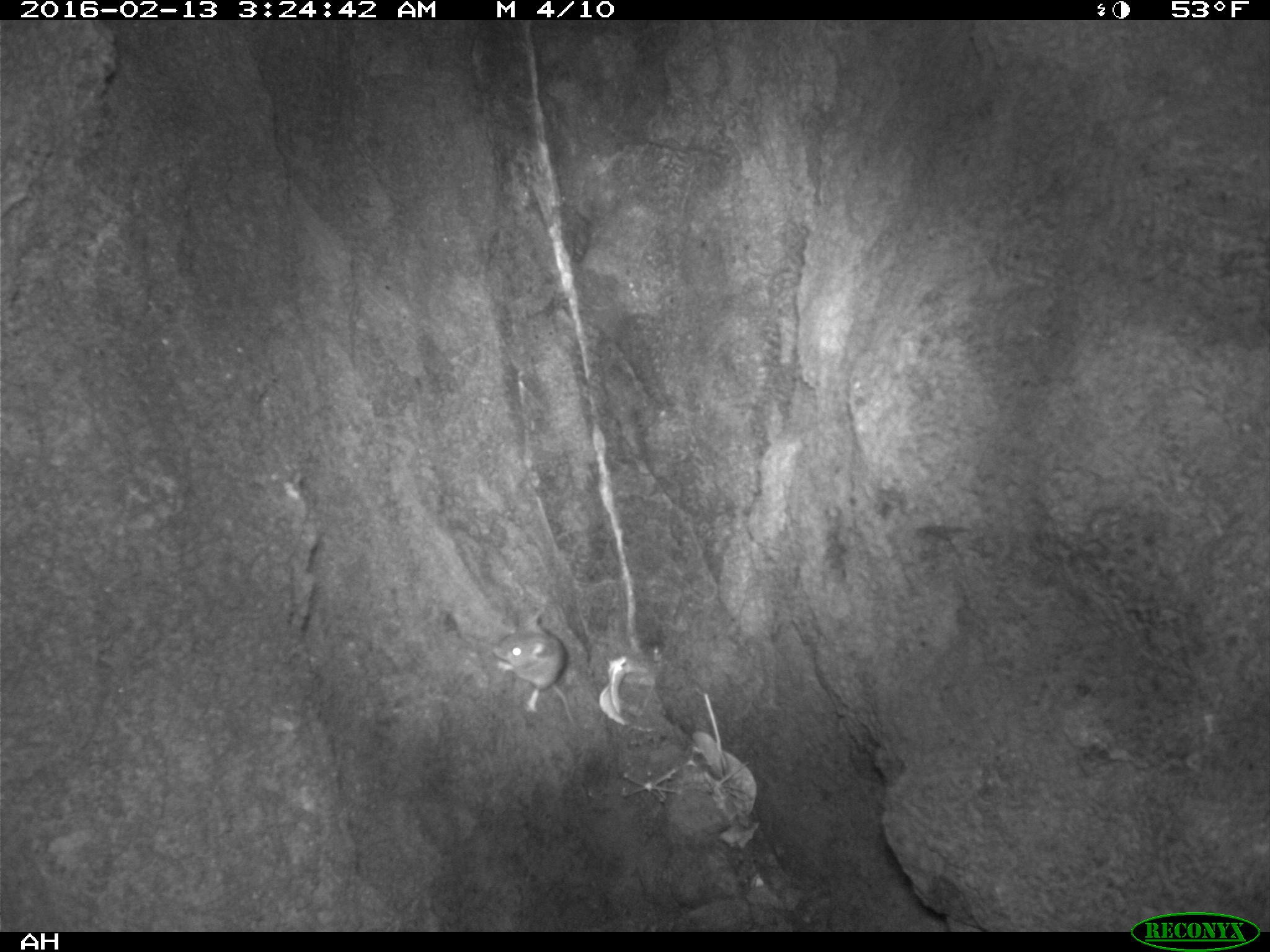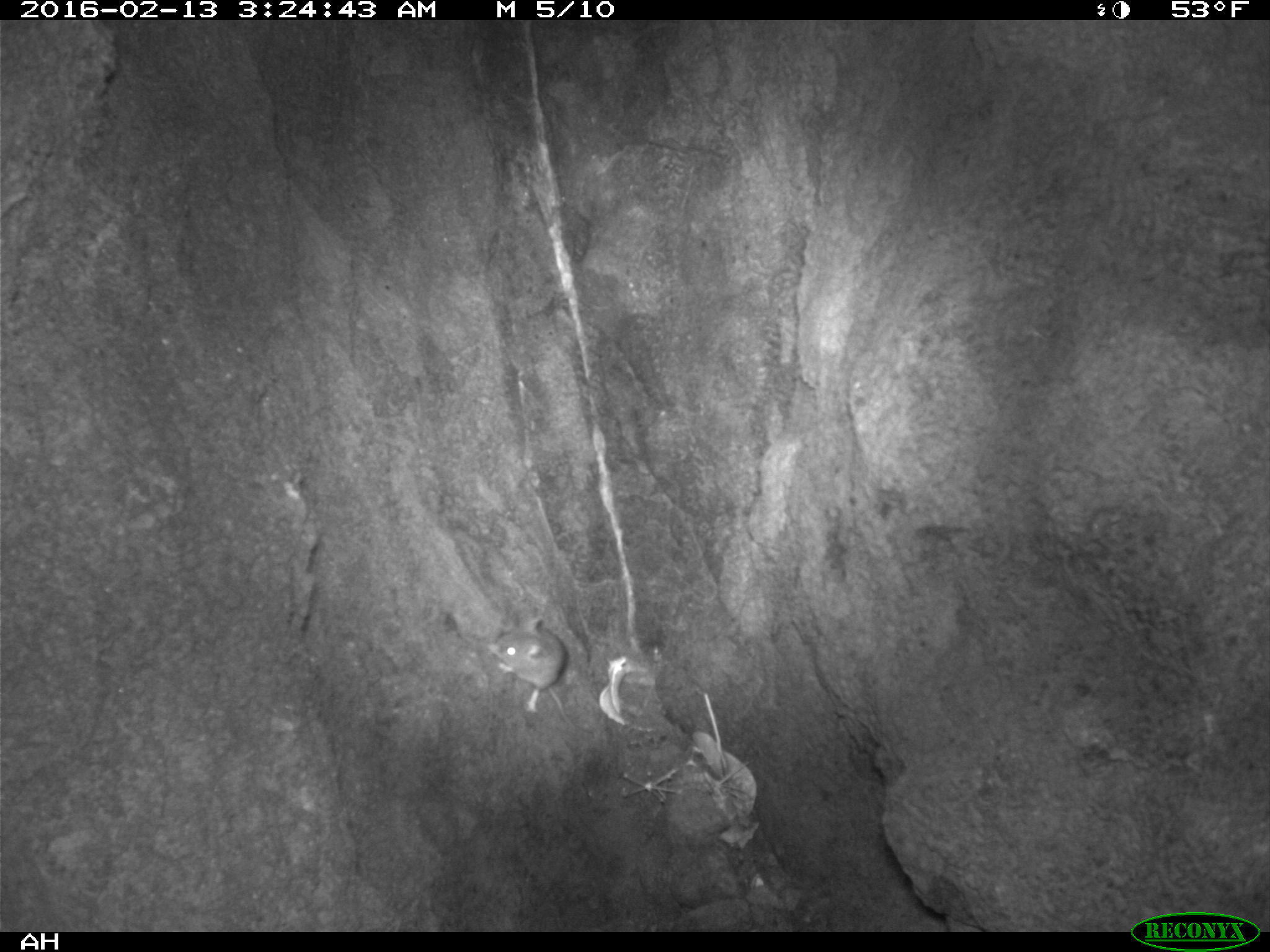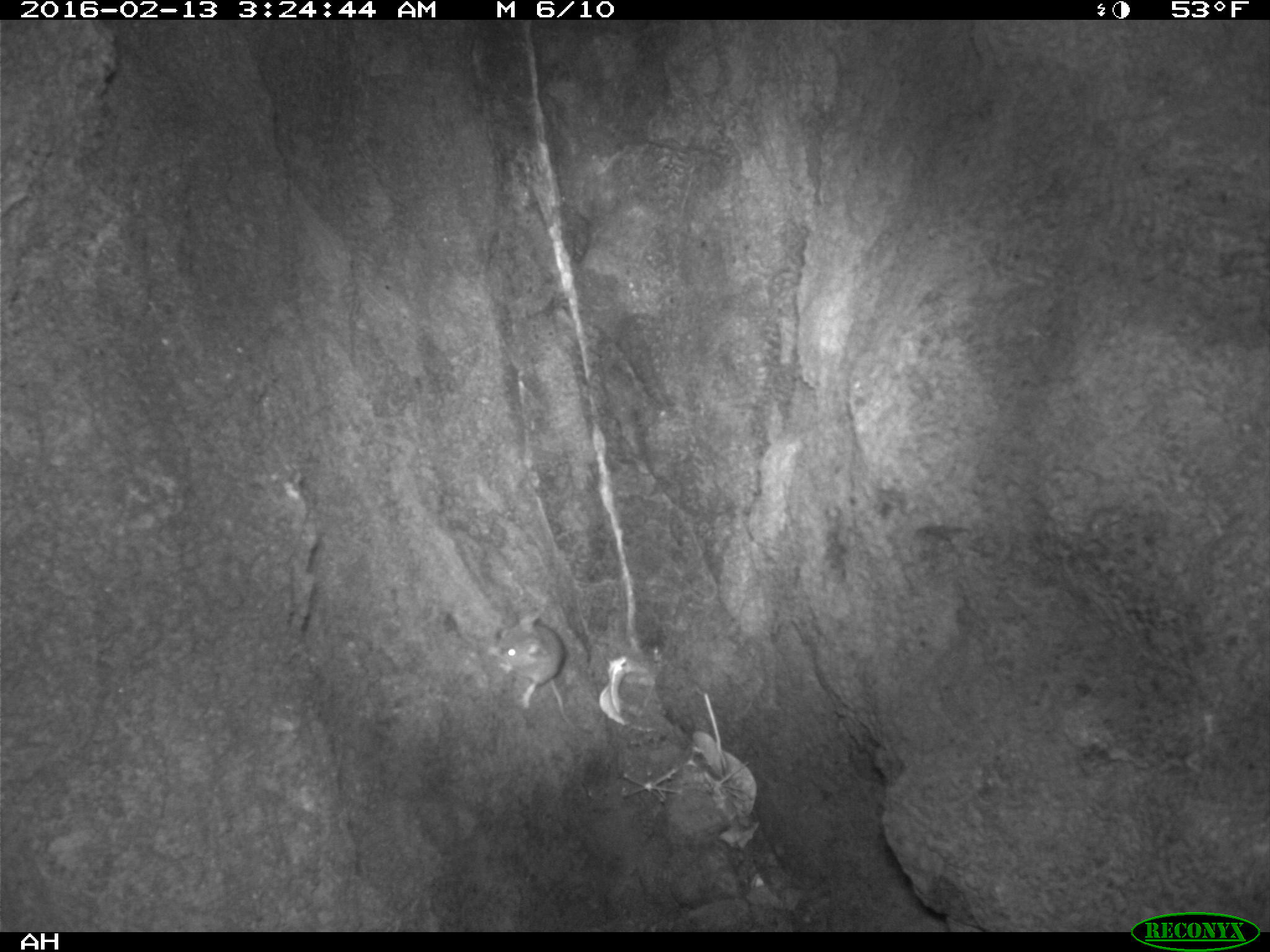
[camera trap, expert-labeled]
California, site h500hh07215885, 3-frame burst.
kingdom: Animalia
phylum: Chordata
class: Mammalia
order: Rodentia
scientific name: Rodentia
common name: rodent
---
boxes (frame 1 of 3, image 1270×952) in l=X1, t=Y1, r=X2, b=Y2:
rodent: l=489, t=609, r=597, b=735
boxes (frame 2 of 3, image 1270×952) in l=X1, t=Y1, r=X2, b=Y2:
rodent: l=487, t=616, r=568, b=716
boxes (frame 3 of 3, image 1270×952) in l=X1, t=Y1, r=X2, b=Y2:
rodent: l=487, t=605, r=571, b=723